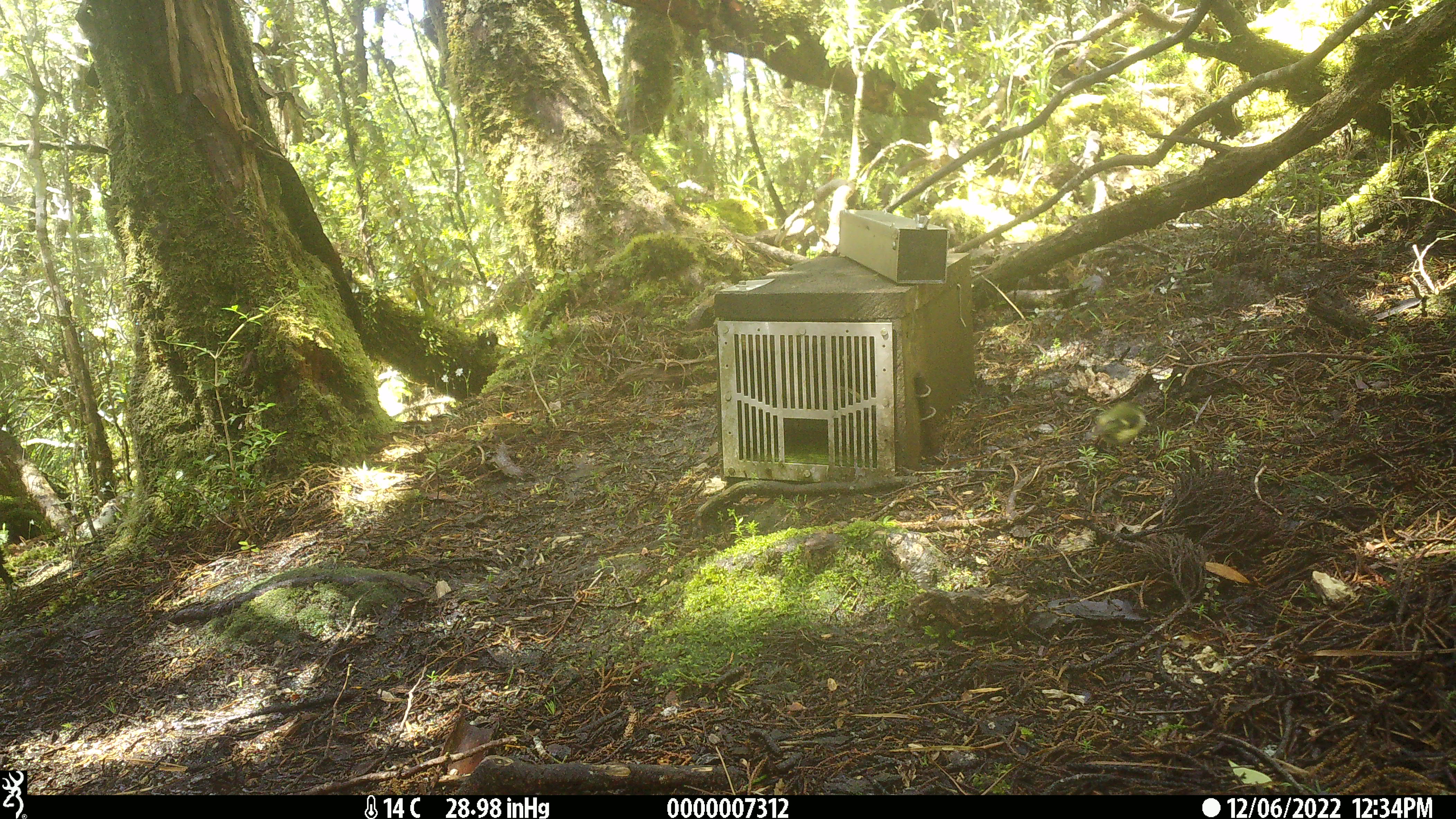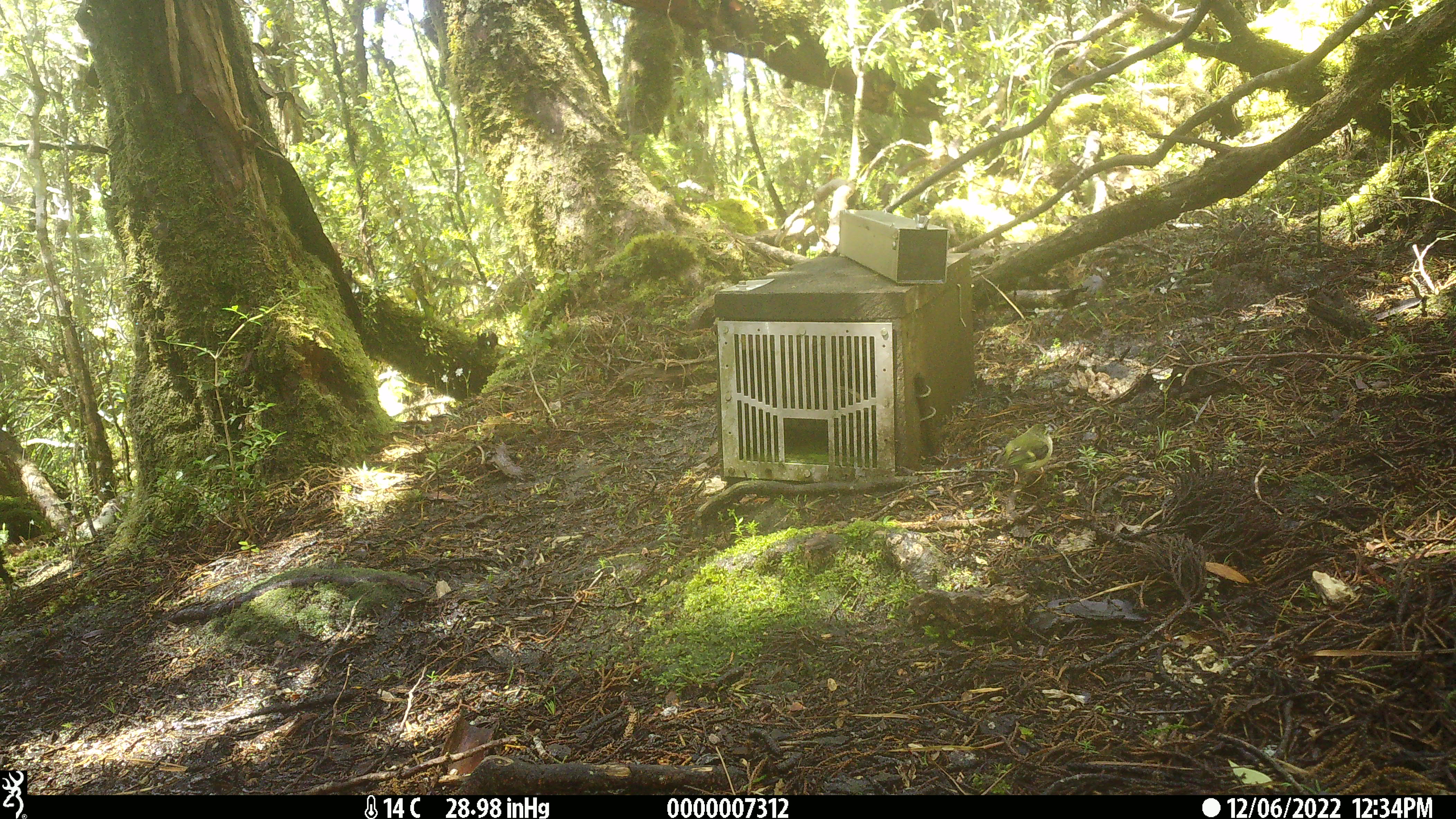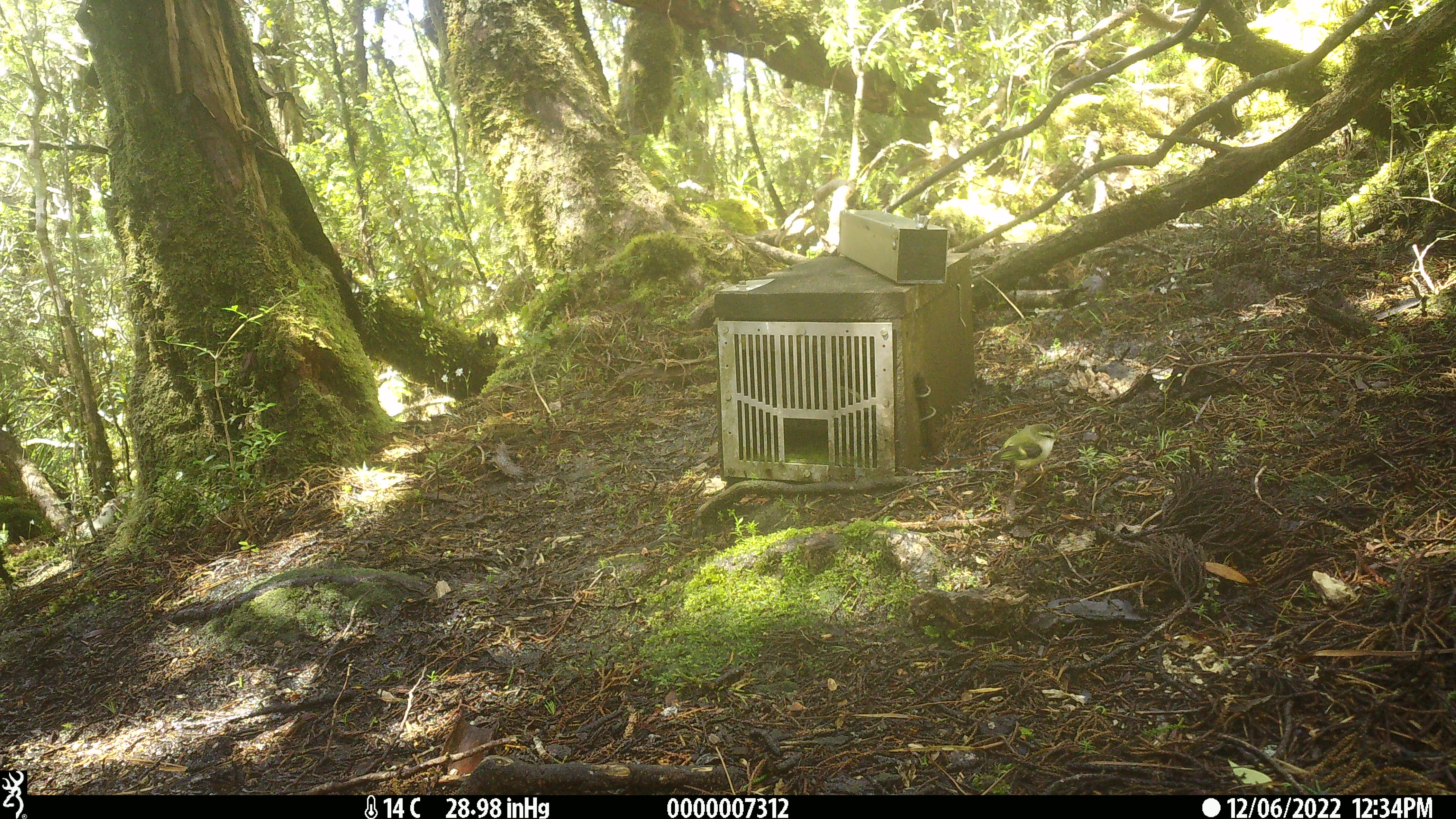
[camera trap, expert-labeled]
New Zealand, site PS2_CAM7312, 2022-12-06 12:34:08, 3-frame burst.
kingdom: Animalia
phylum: Chordata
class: Aves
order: Passeriformes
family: Acanthisittidae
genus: Acanthisitta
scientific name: Acanthisitta chloris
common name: rifleman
Rifleman (Acanthisitta chloris).